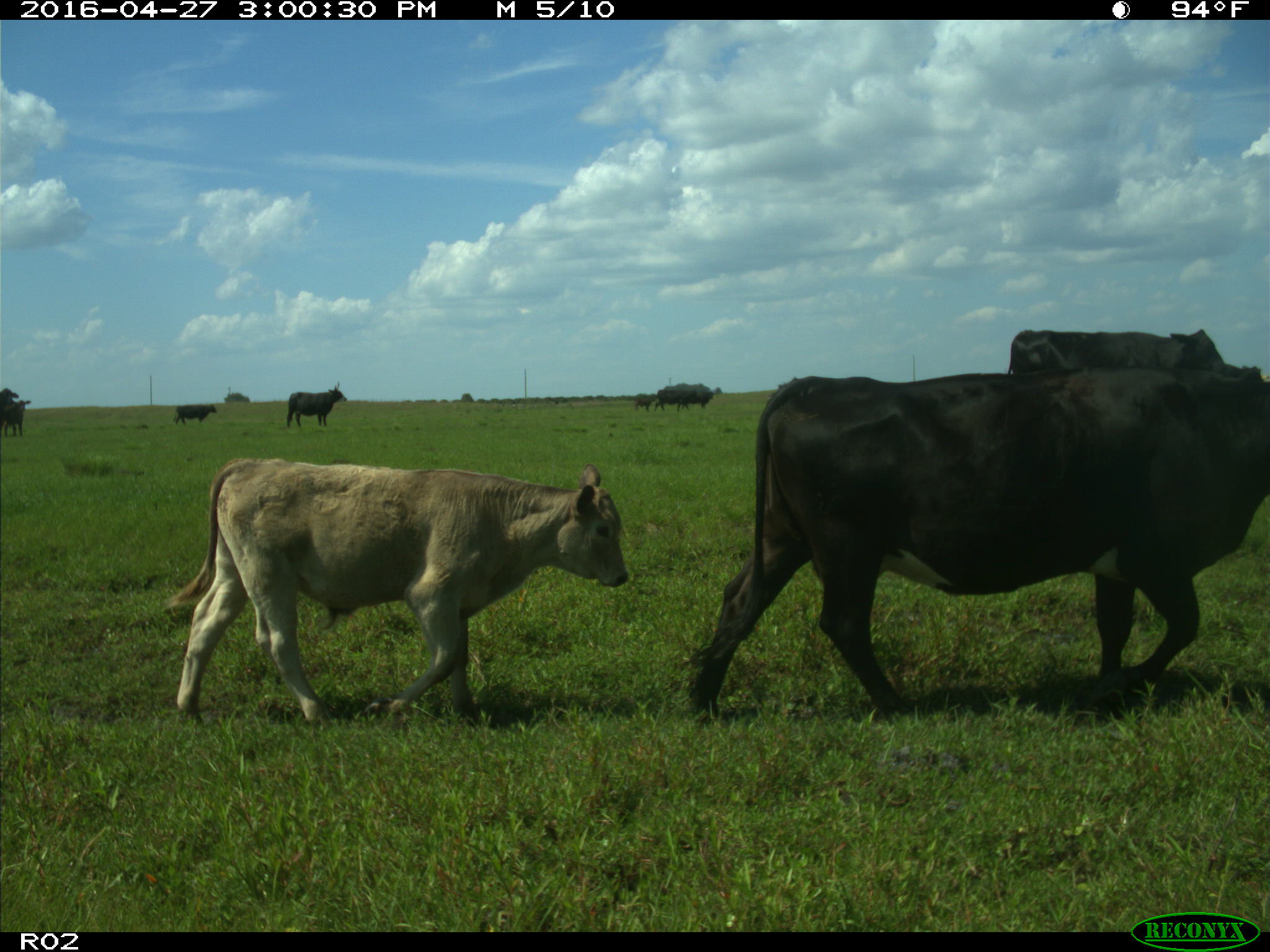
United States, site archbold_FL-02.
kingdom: Animalia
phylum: Chordata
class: Mammalia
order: Artiodactyla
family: Bovidae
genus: Bos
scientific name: Bos taurus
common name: domestic cow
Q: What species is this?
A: Bos taurus (domestic cow).